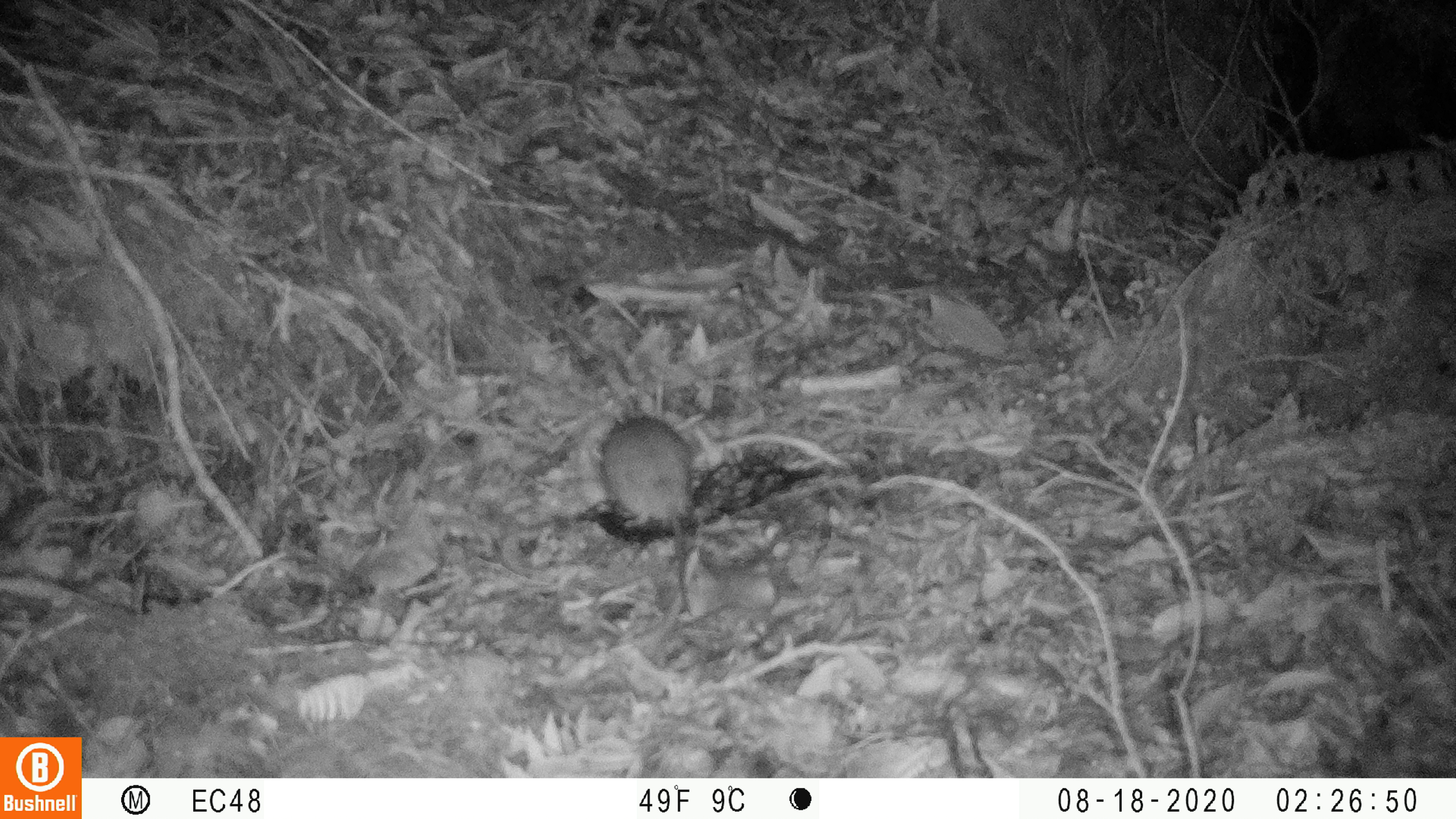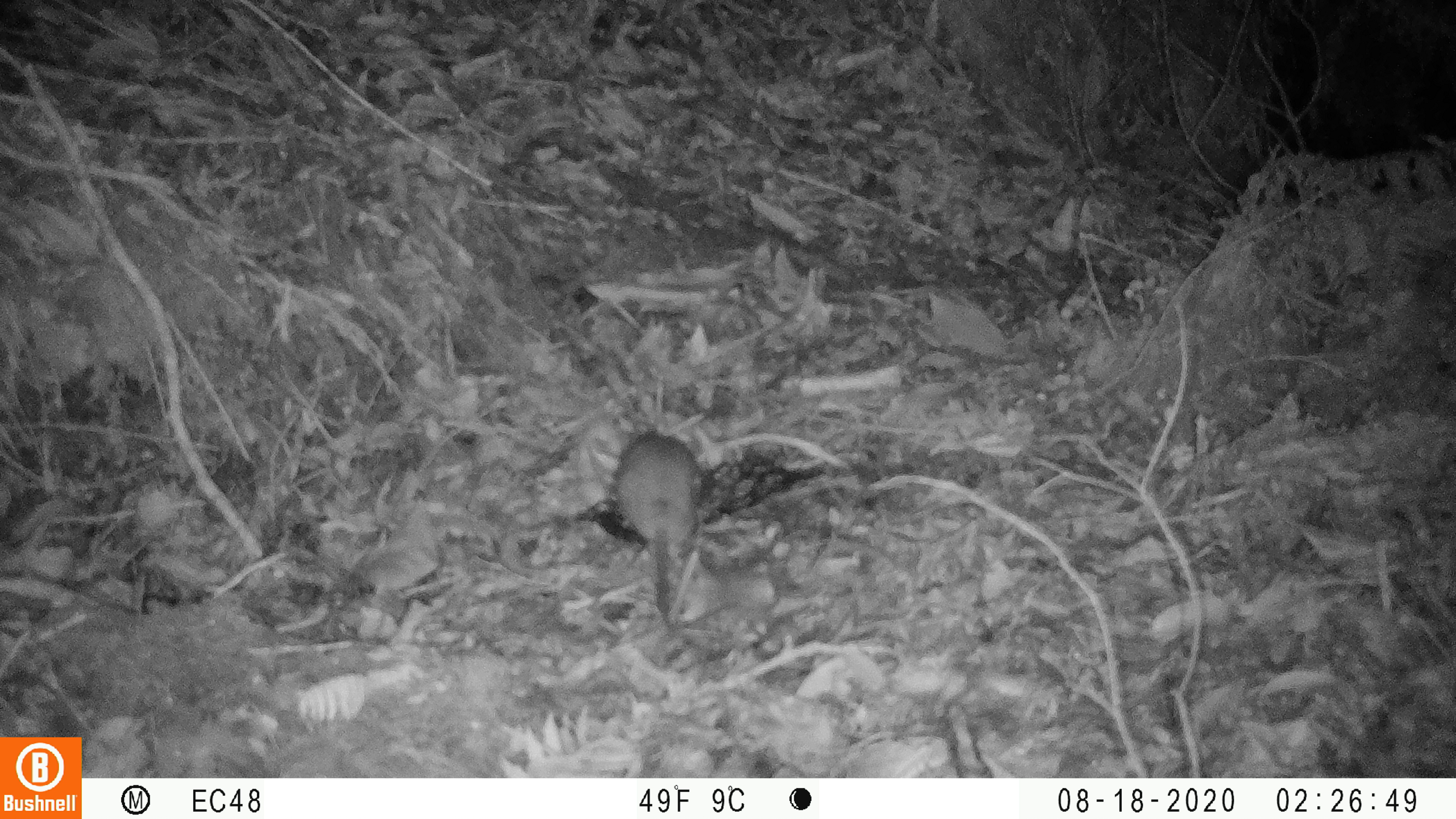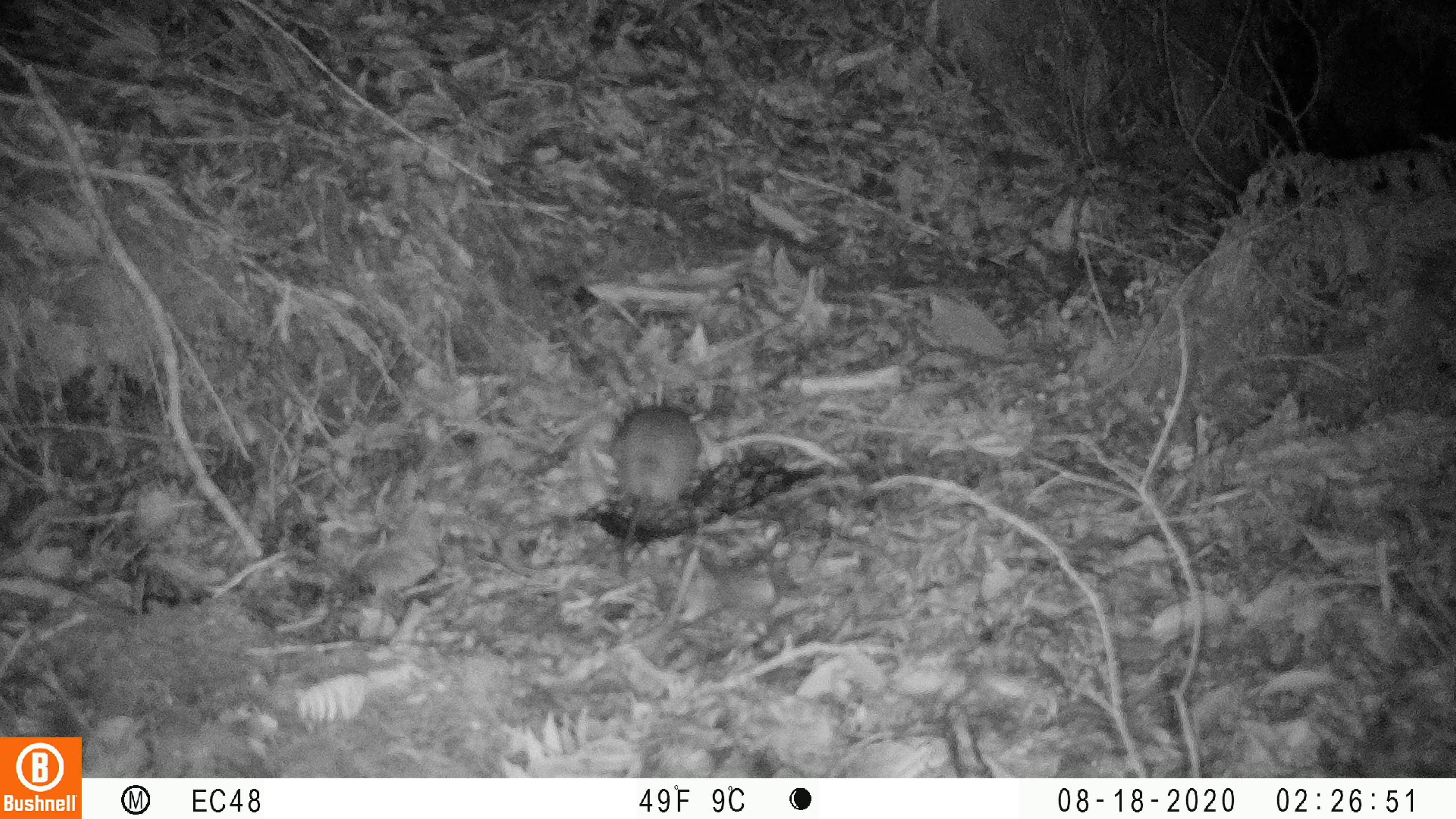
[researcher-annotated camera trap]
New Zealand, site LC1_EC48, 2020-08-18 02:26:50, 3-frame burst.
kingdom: Animalia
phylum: Chordata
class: Mammalia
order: Rodentia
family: Muridae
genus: Rattus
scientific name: Rattus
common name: rat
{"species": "rat (Rattus)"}